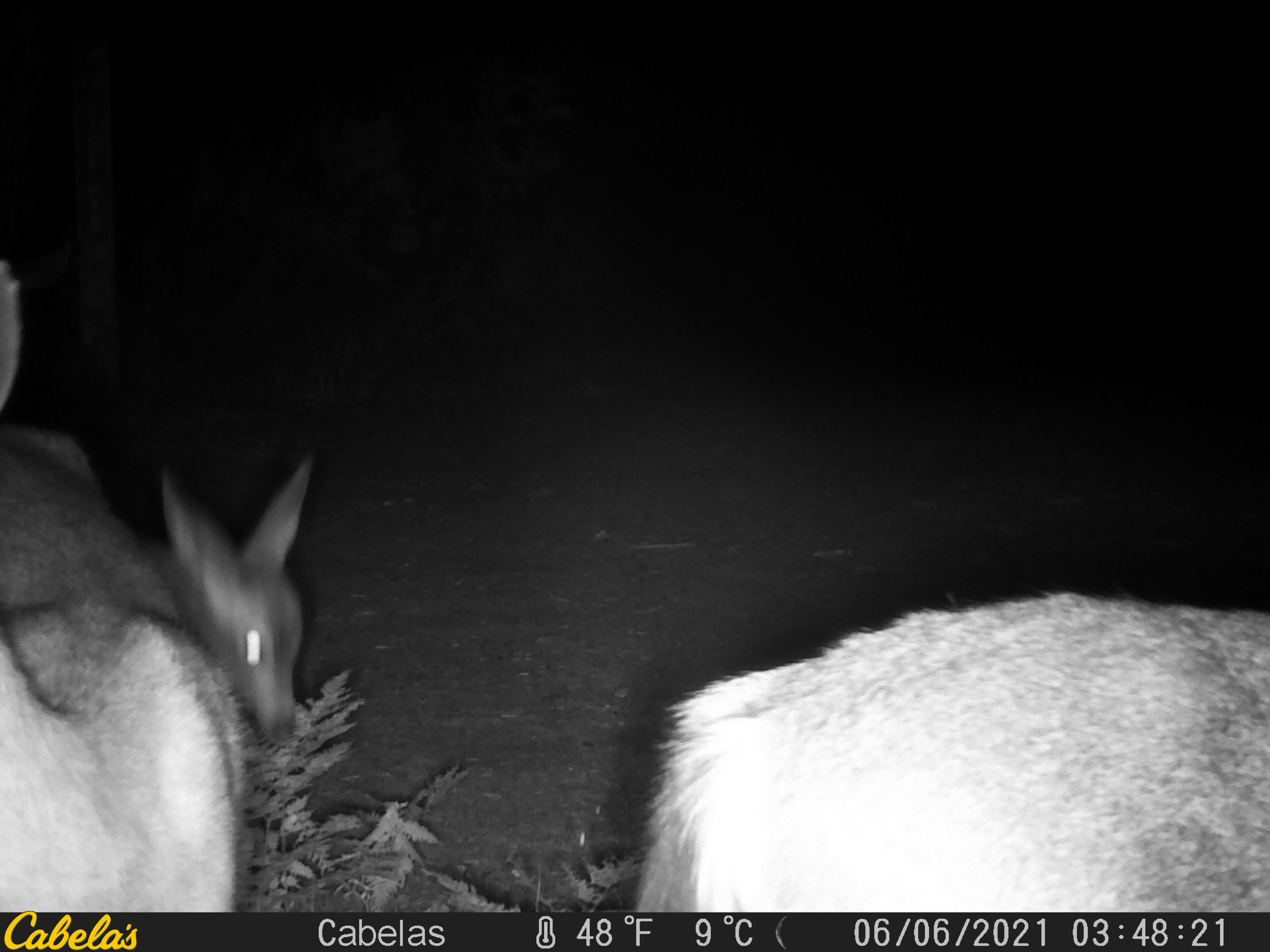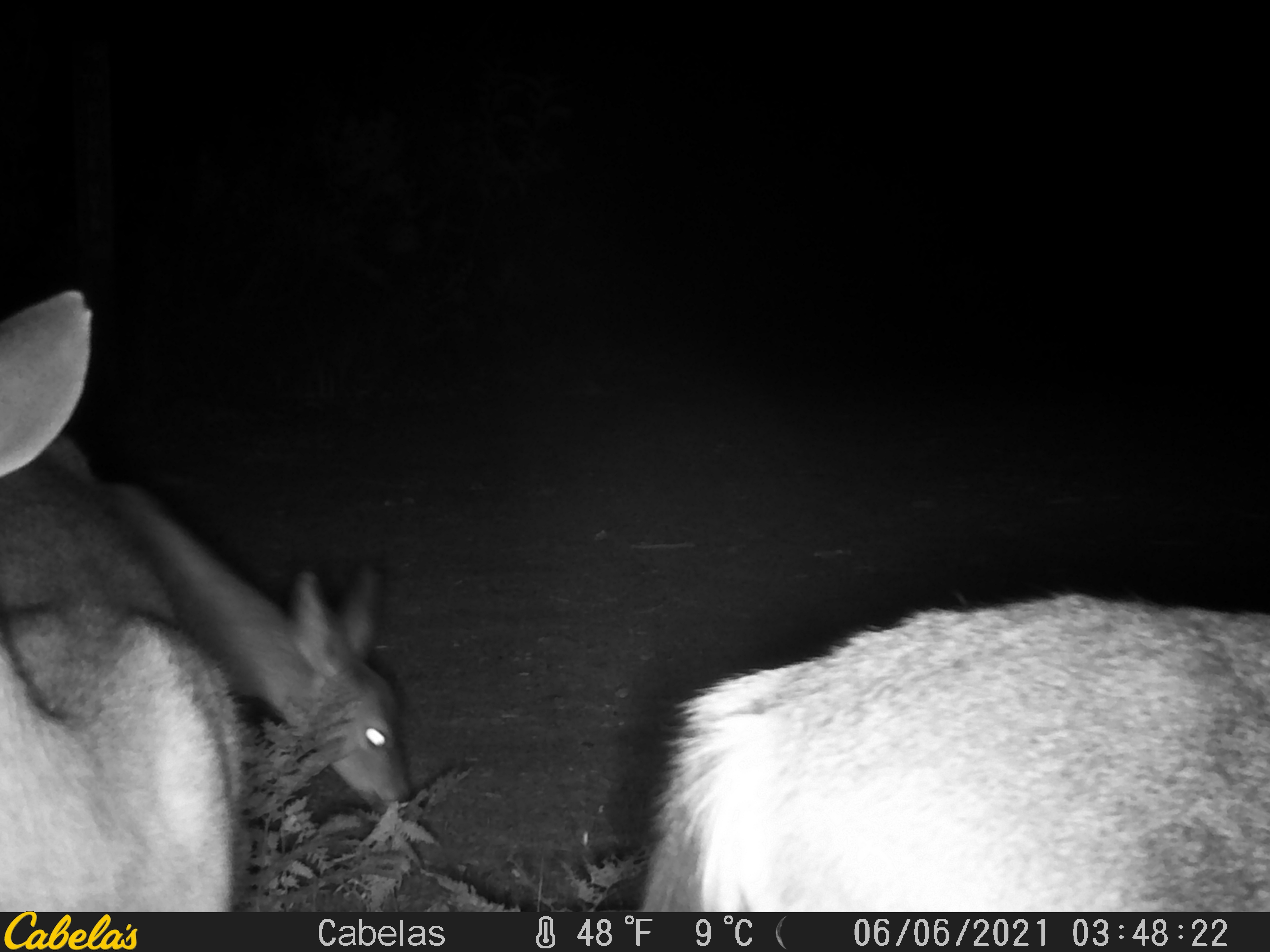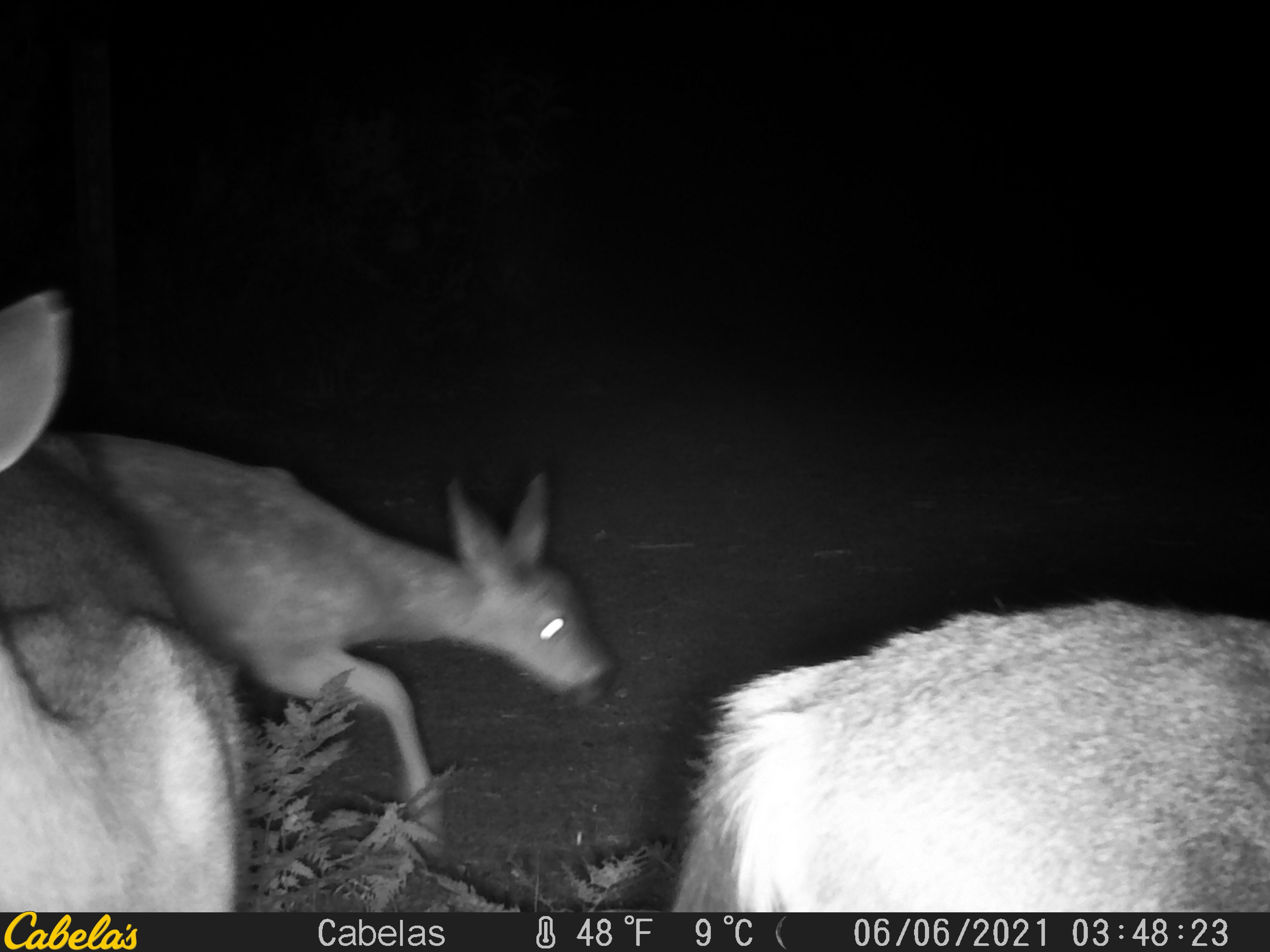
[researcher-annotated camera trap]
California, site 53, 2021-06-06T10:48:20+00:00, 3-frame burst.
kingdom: Animalia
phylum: Chordata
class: Mammalia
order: Artiodactyla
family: Cervidae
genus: Odocoileus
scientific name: Odocoileus hemionus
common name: mule deer